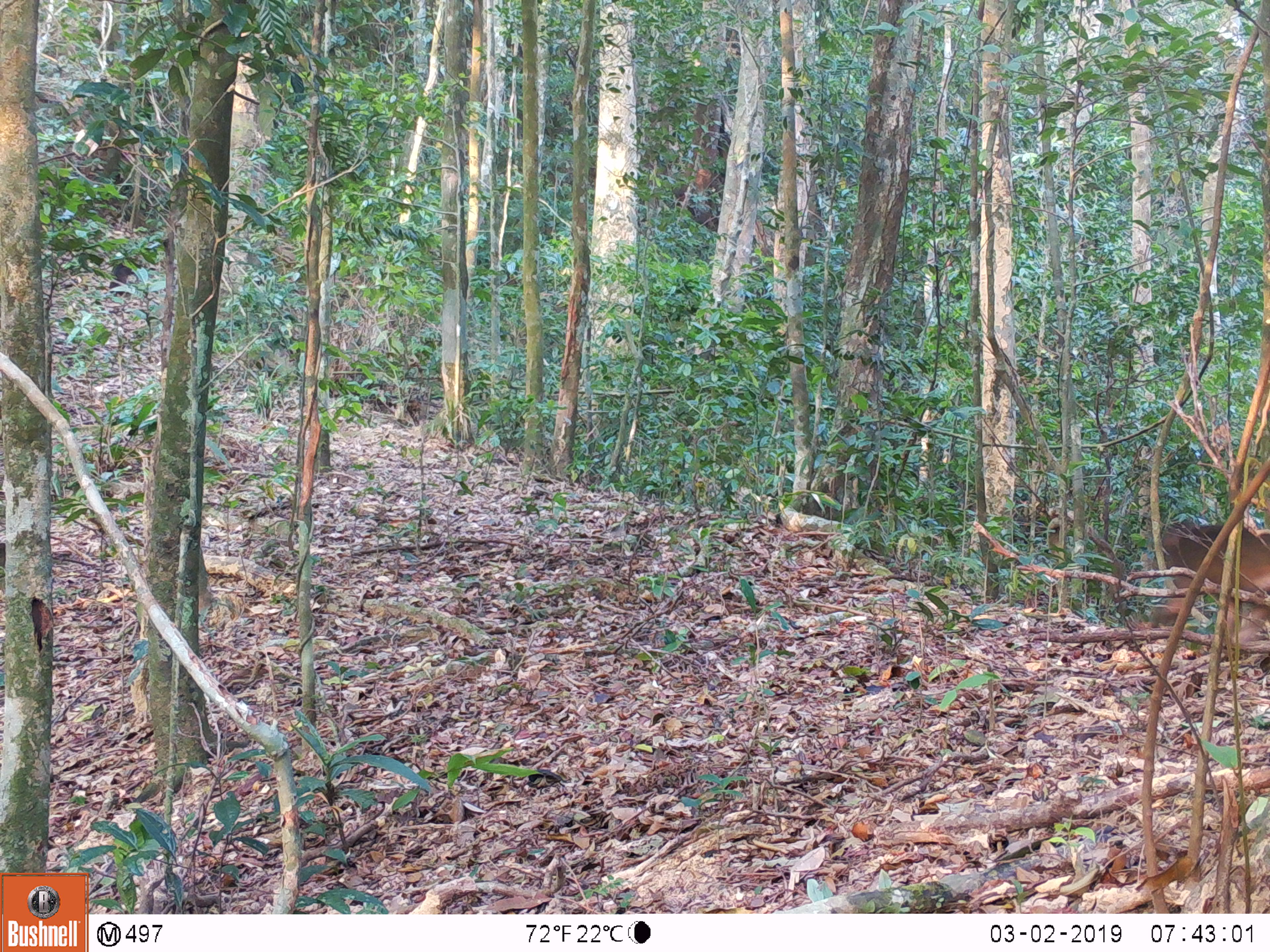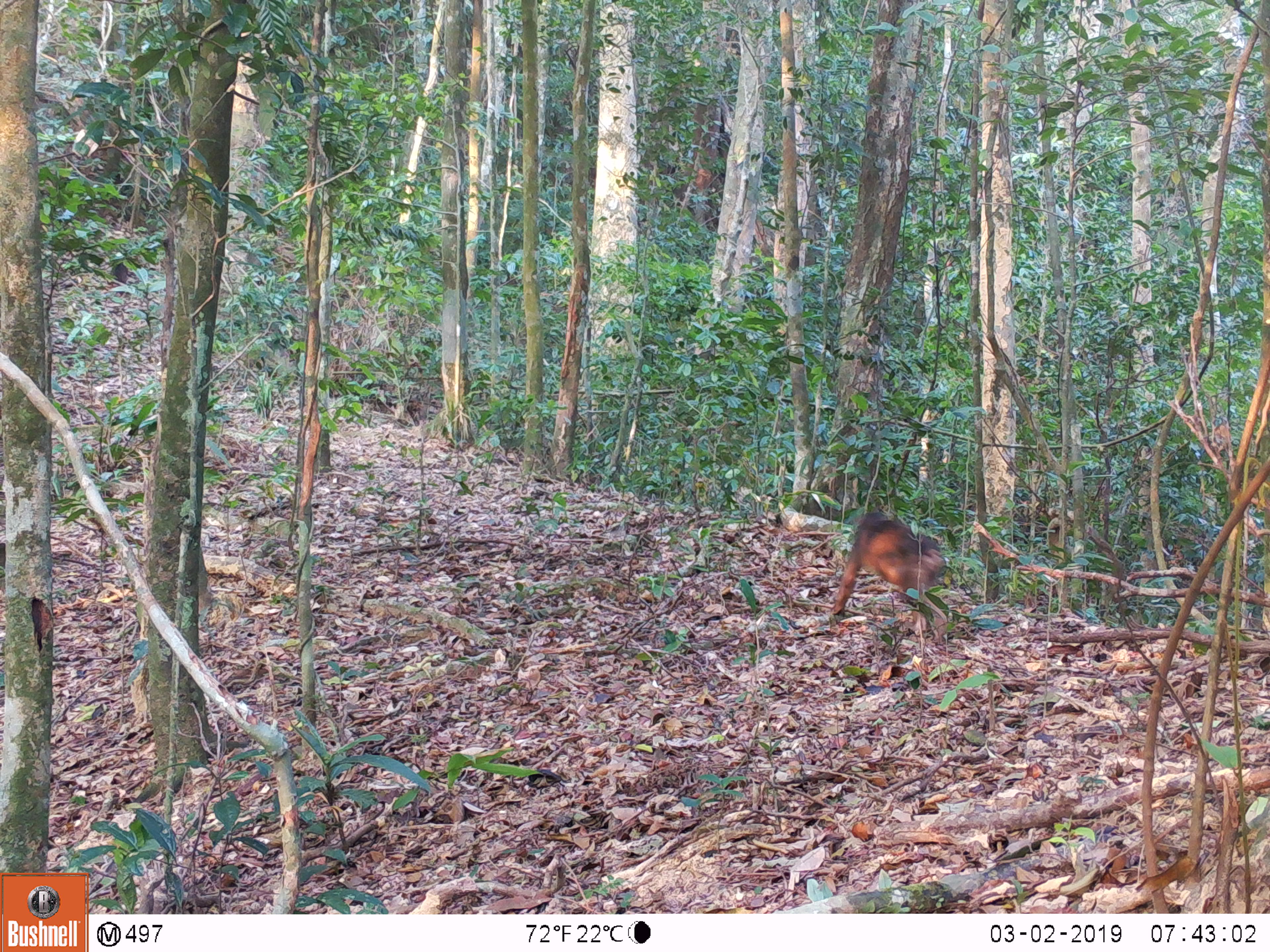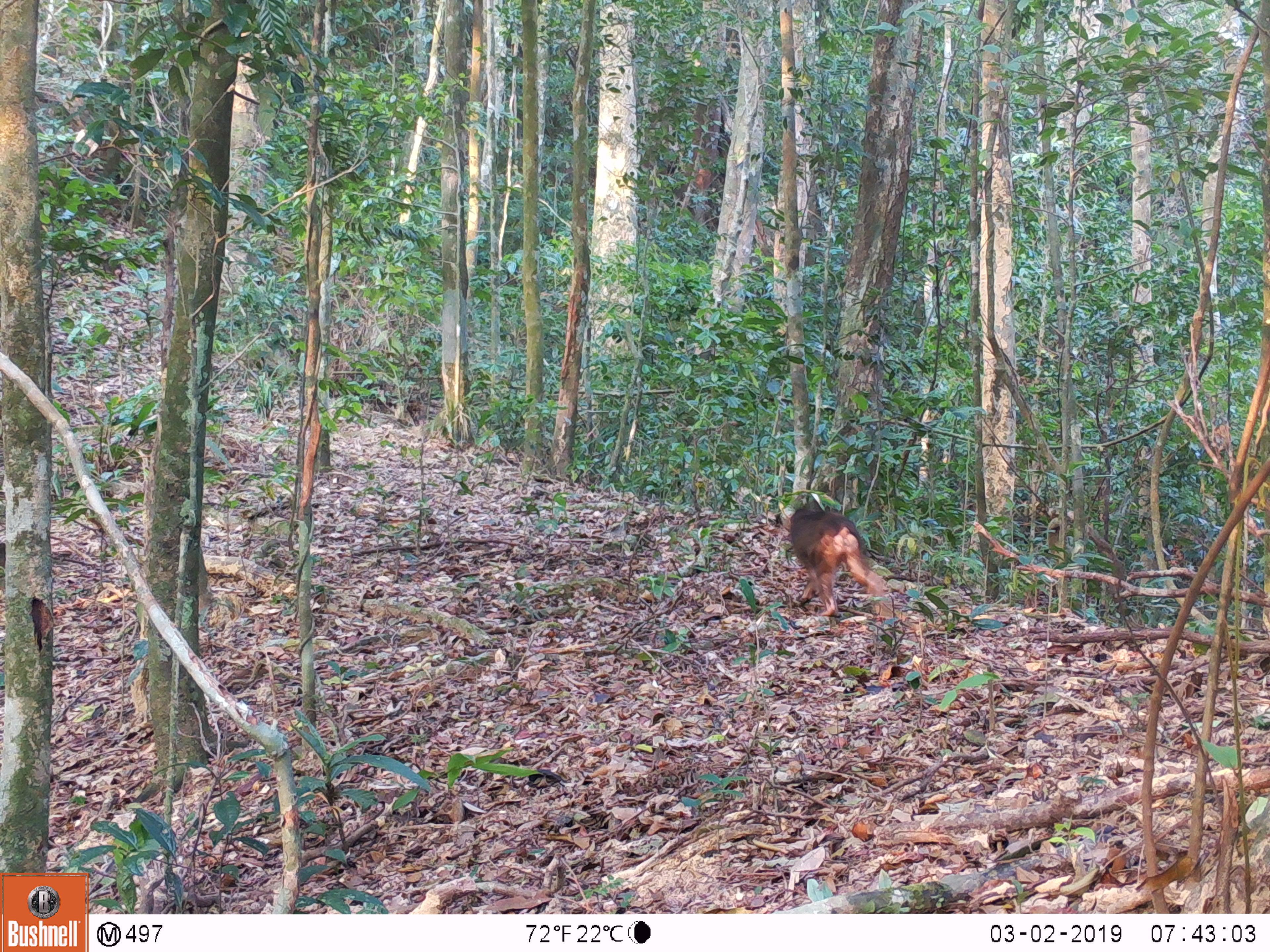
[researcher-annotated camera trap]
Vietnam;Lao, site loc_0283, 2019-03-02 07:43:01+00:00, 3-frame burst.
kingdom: Animalia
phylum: Chordata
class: Mammalia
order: Primates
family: Cercopithecidae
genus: Macaca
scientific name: Macaca arctoides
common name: stump-tailed macaque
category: stump tailed macaque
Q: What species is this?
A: Stump tailed macaque (stump-tailed macaque) (Macaca arctoides).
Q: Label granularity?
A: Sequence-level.